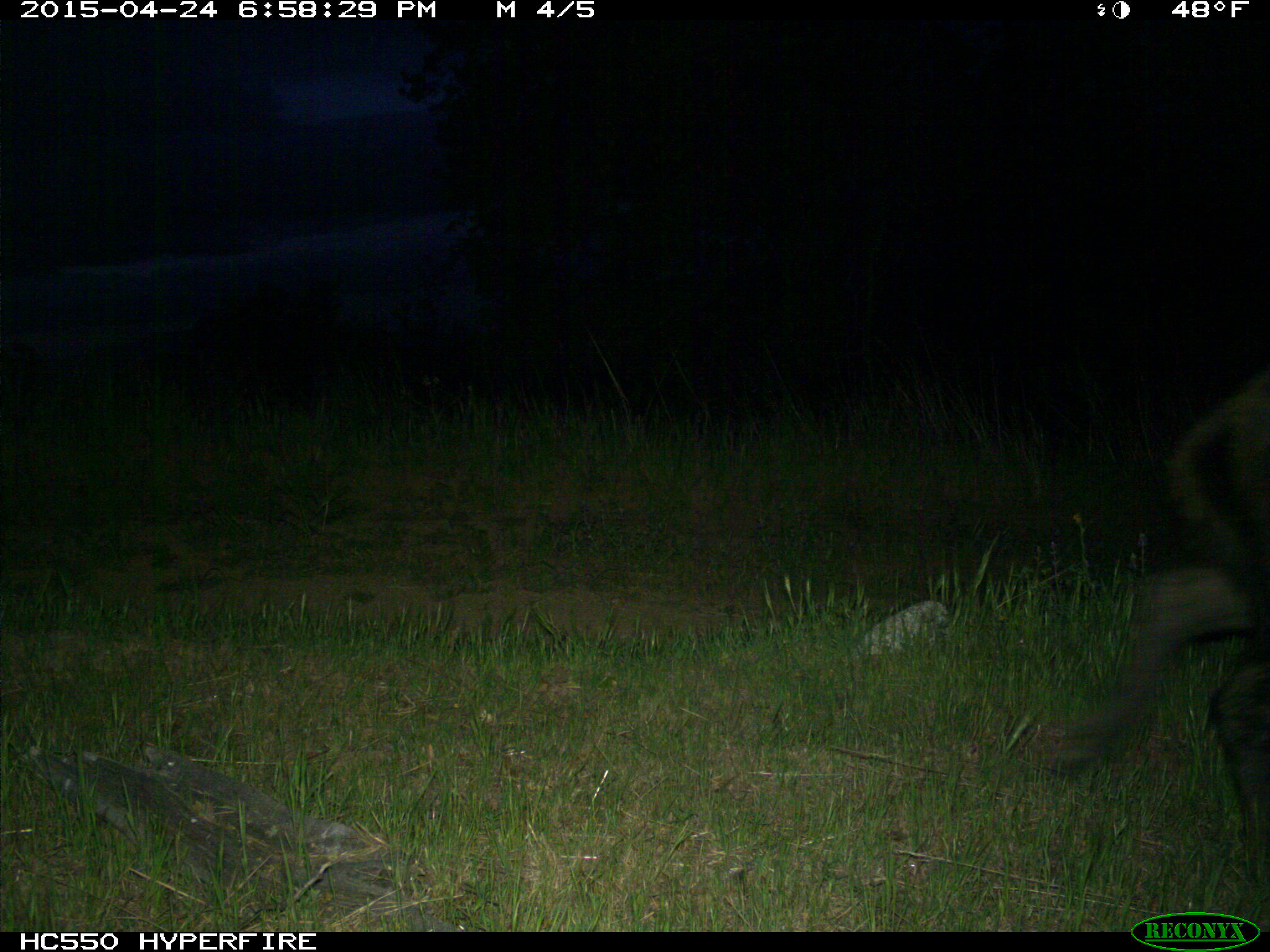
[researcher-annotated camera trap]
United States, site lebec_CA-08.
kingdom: Animalia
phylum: Chordata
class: Mammalia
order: Artiodactyla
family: Suidae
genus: Sus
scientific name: Sus scrofa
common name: wild boar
Sus scrofa (wild boar).